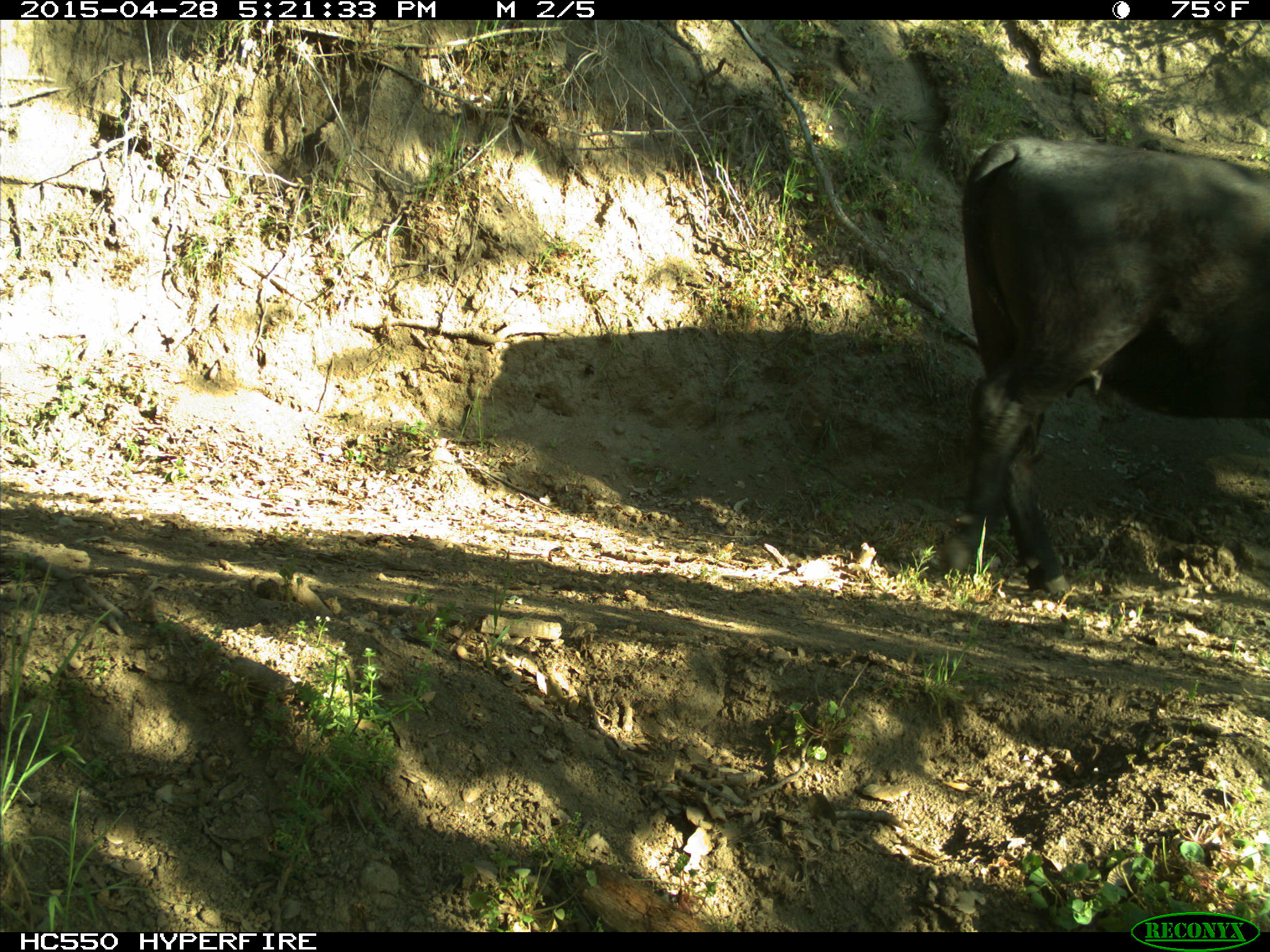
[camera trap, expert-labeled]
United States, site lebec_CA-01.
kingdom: Animalia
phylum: Chordata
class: Mammalia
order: Artiodactyla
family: Bovidae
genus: Bos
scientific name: Bos taurus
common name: domestic cow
Bos taurus (domestic cow).